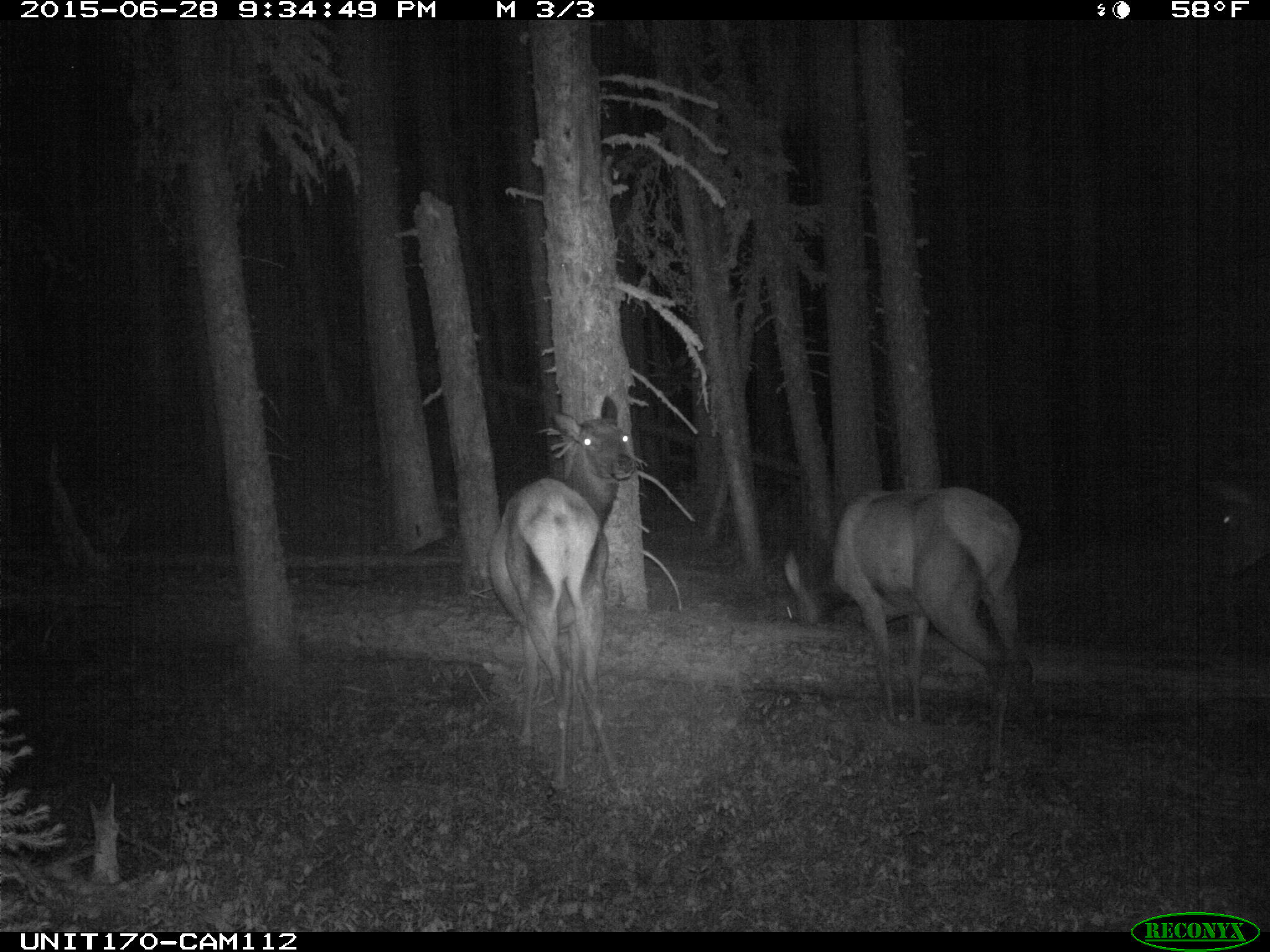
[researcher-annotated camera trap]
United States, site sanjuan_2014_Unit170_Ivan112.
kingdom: Animalia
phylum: Chordata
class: Mammalia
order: Artiodactyla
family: Cervidae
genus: Cervus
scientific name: Cervus elaphus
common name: red deer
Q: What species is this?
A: Cervus elaphus (red deer).